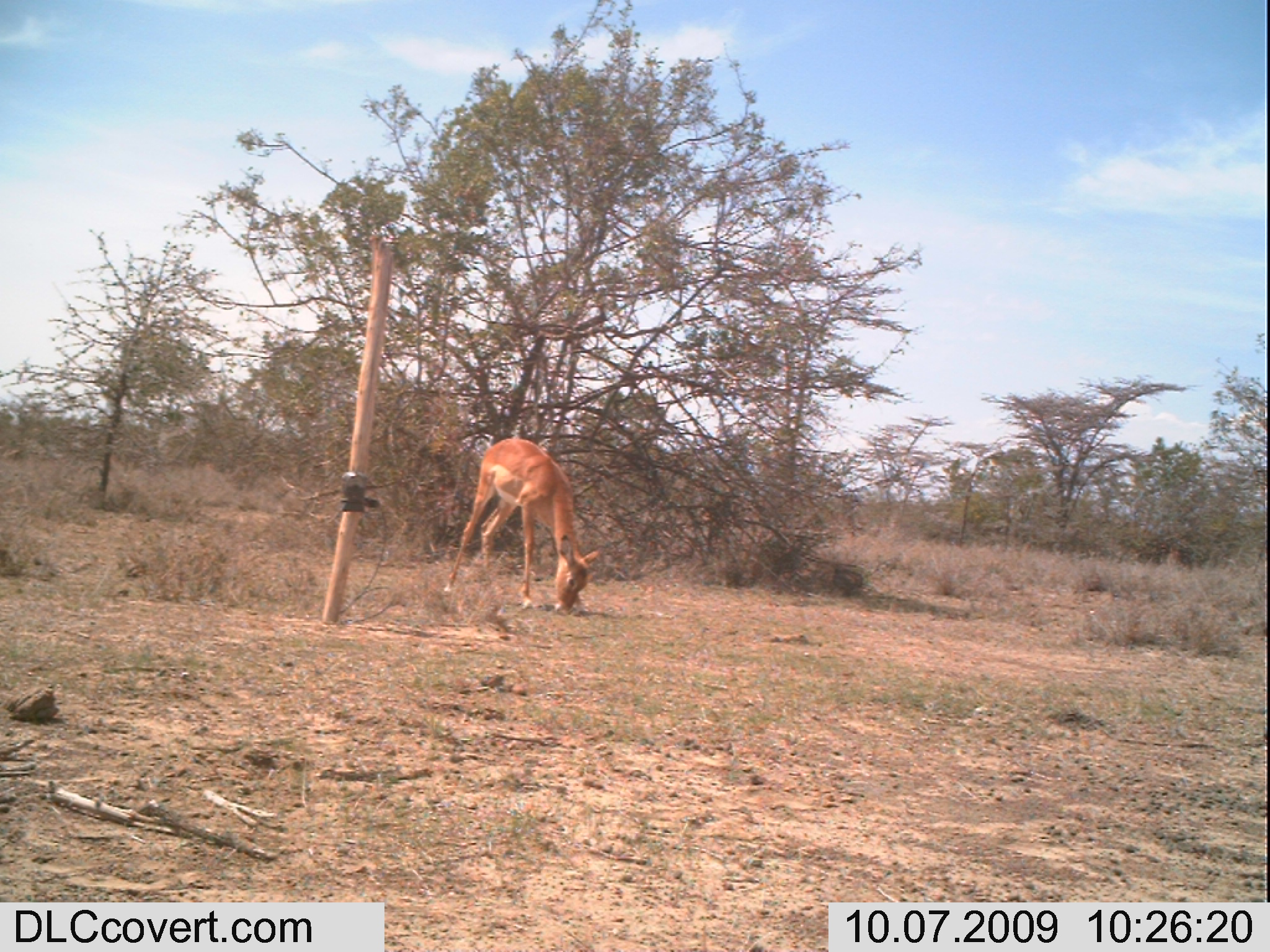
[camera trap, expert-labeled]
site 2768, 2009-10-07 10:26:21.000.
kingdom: Animalia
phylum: Chordata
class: Mammalia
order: Artiodactyla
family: Bovidae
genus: Aepyceros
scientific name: Aepyceros melampus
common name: impala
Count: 1.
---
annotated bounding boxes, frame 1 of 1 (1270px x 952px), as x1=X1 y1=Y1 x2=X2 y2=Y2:
aepyceros melampus: x1=442 y1=437 x2=601 y2=614